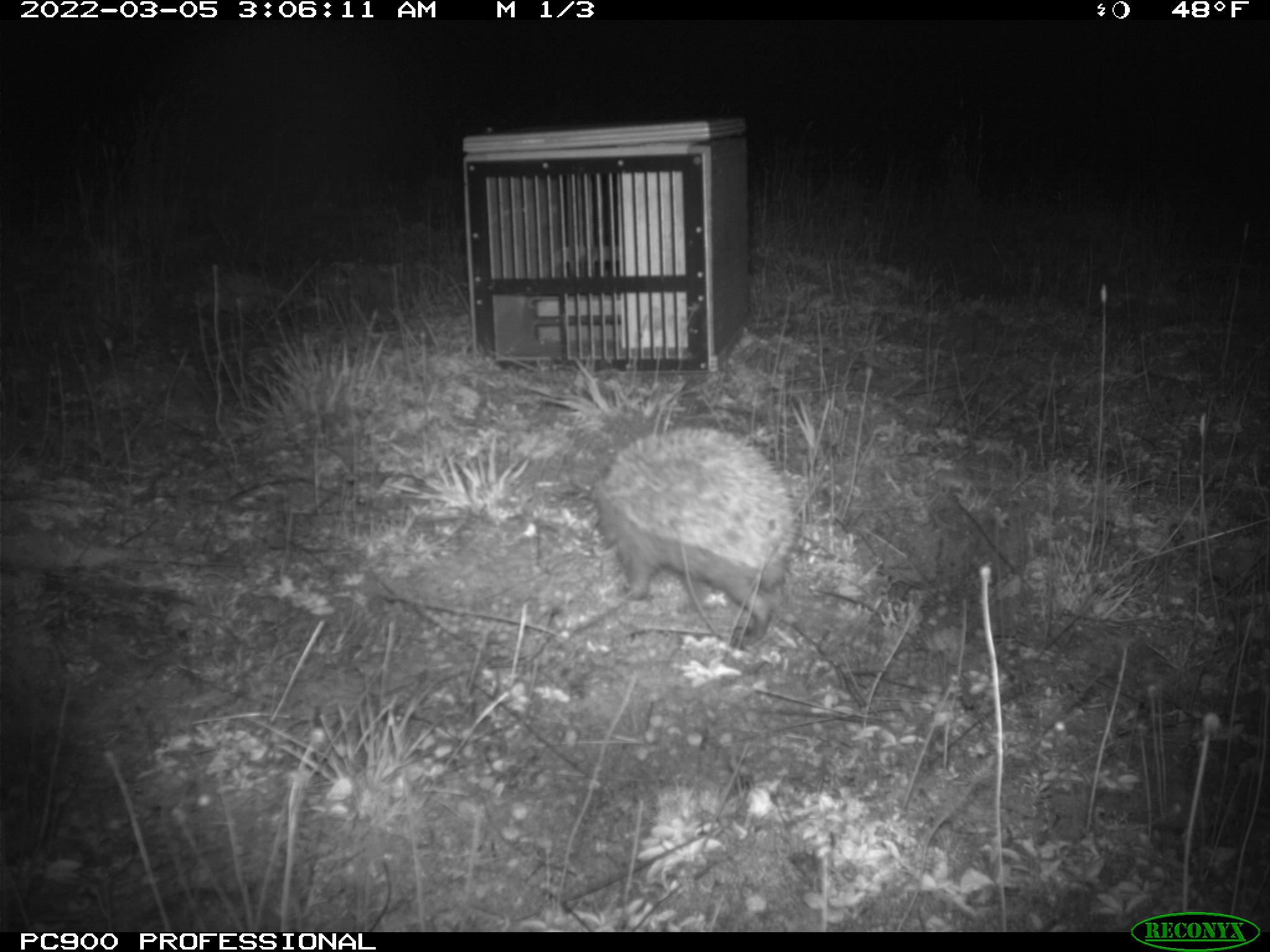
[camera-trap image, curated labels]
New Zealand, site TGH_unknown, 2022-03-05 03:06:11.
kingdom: Animalia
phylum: Chordata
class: Mammalia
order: Eulipotyphla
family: Erinaceidae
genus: Erinaceus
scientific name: Erinaceus europaeus europaeus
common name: european hedgehog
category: hedgehog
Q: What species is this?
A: Hedgehog (european hedgehog) (Erinaceus europaeus europaeus).